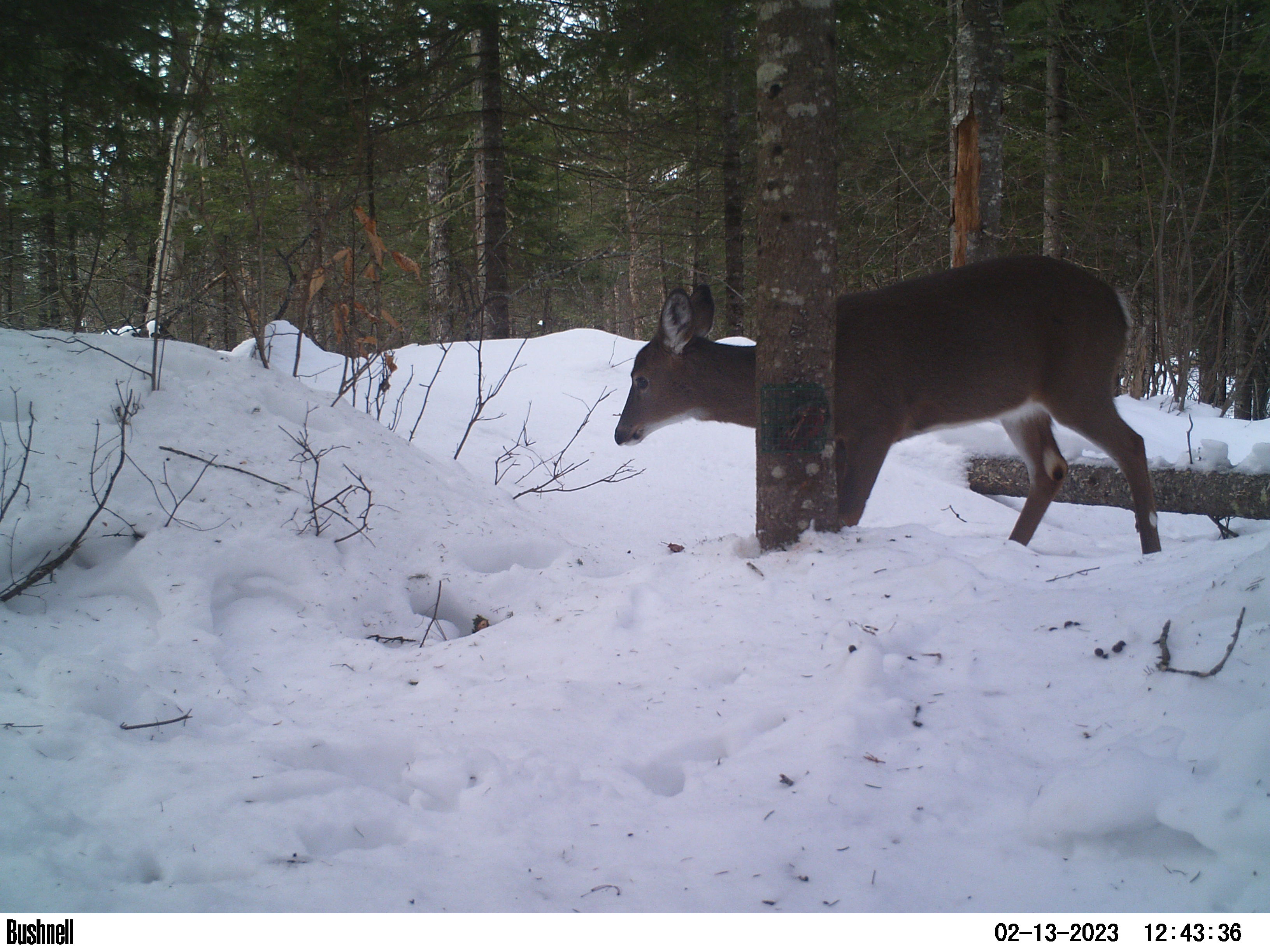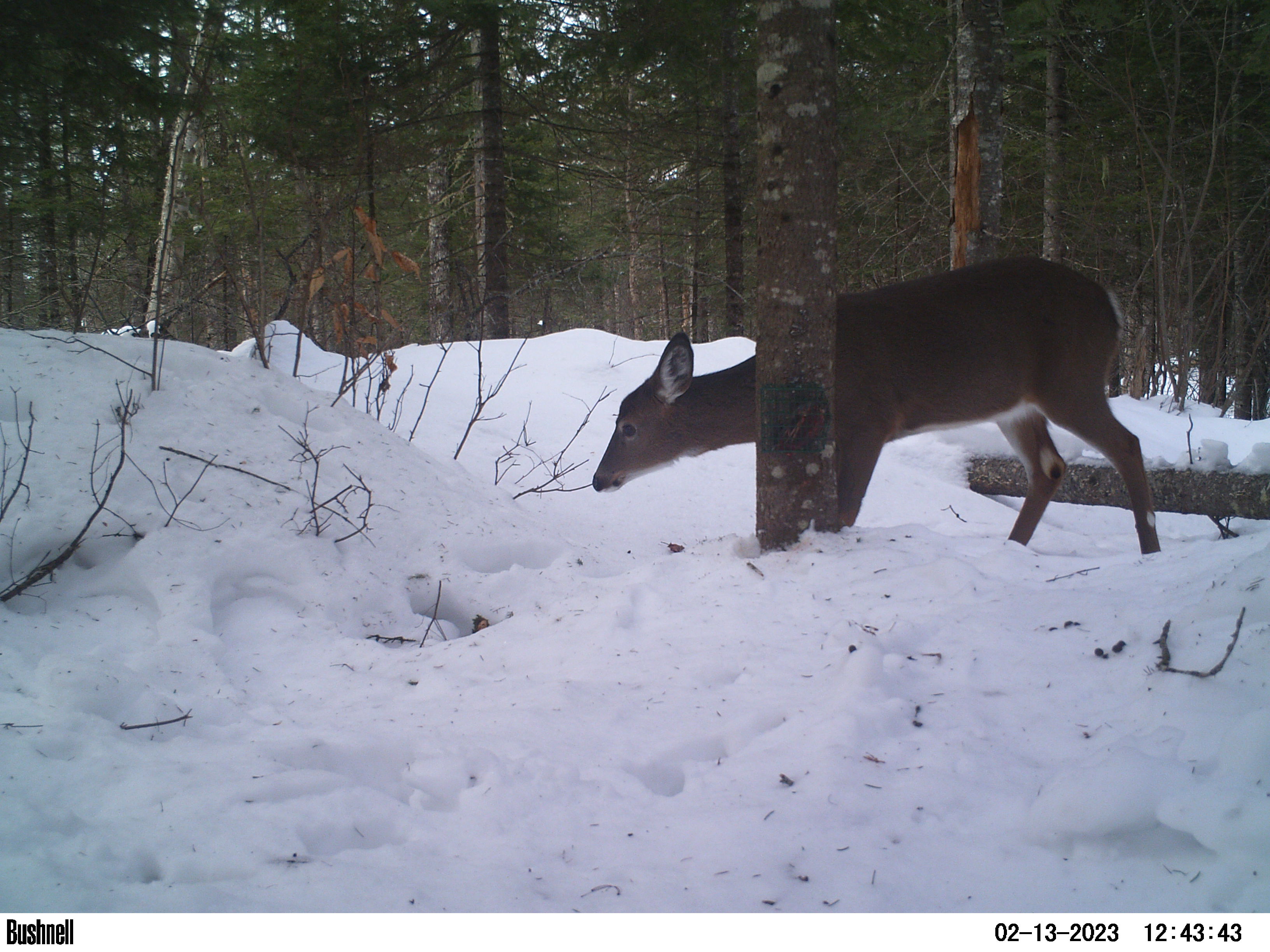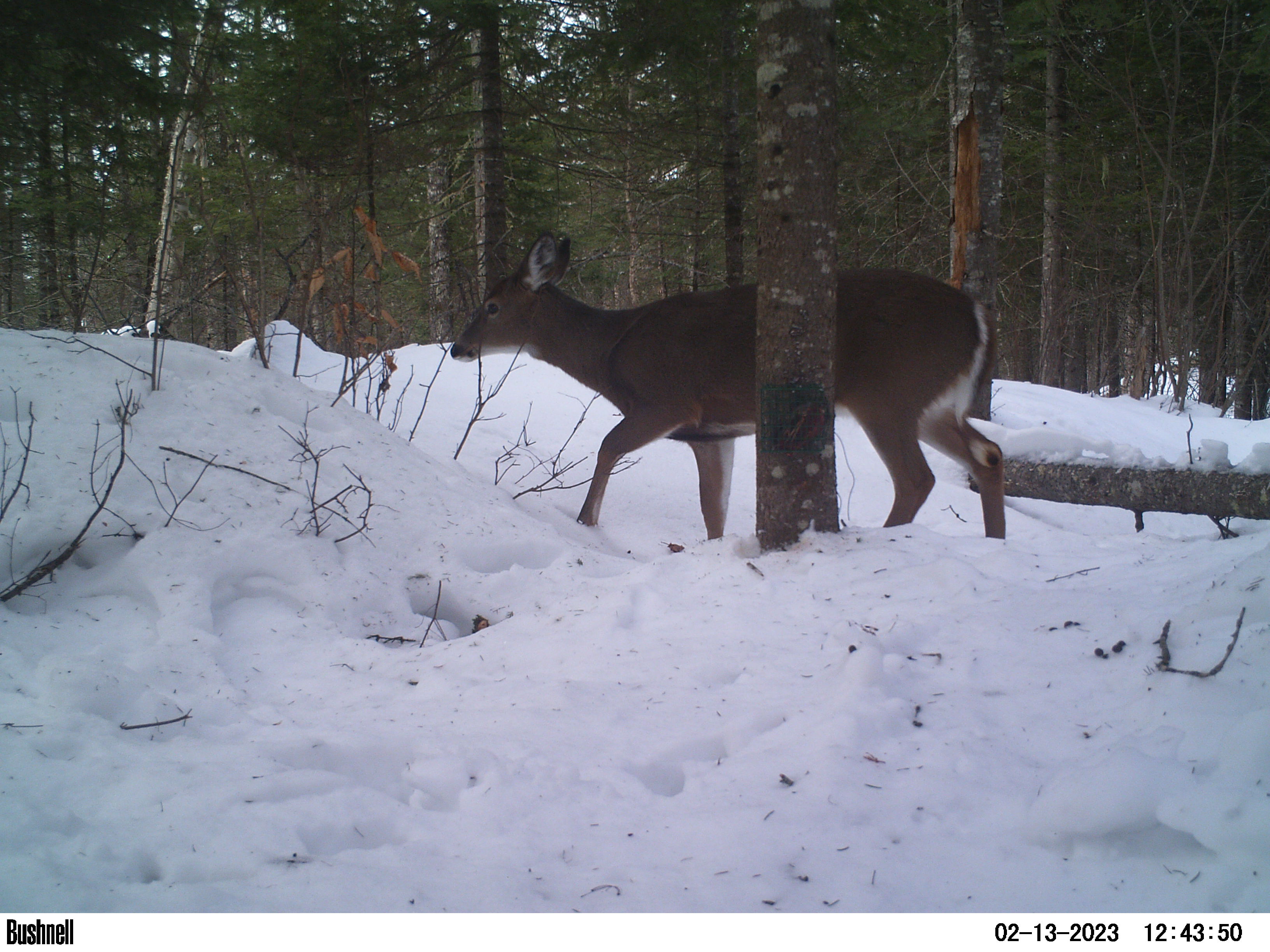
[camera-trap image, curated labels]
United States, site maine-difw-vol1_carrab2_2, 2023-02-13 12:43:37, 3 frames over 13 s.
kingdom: Animalia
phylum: Chordata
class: Mammalia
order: Artiodactyla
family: Cervidae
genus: Odocoileus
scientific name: Odocoileus virginianus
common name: white-tailed deer